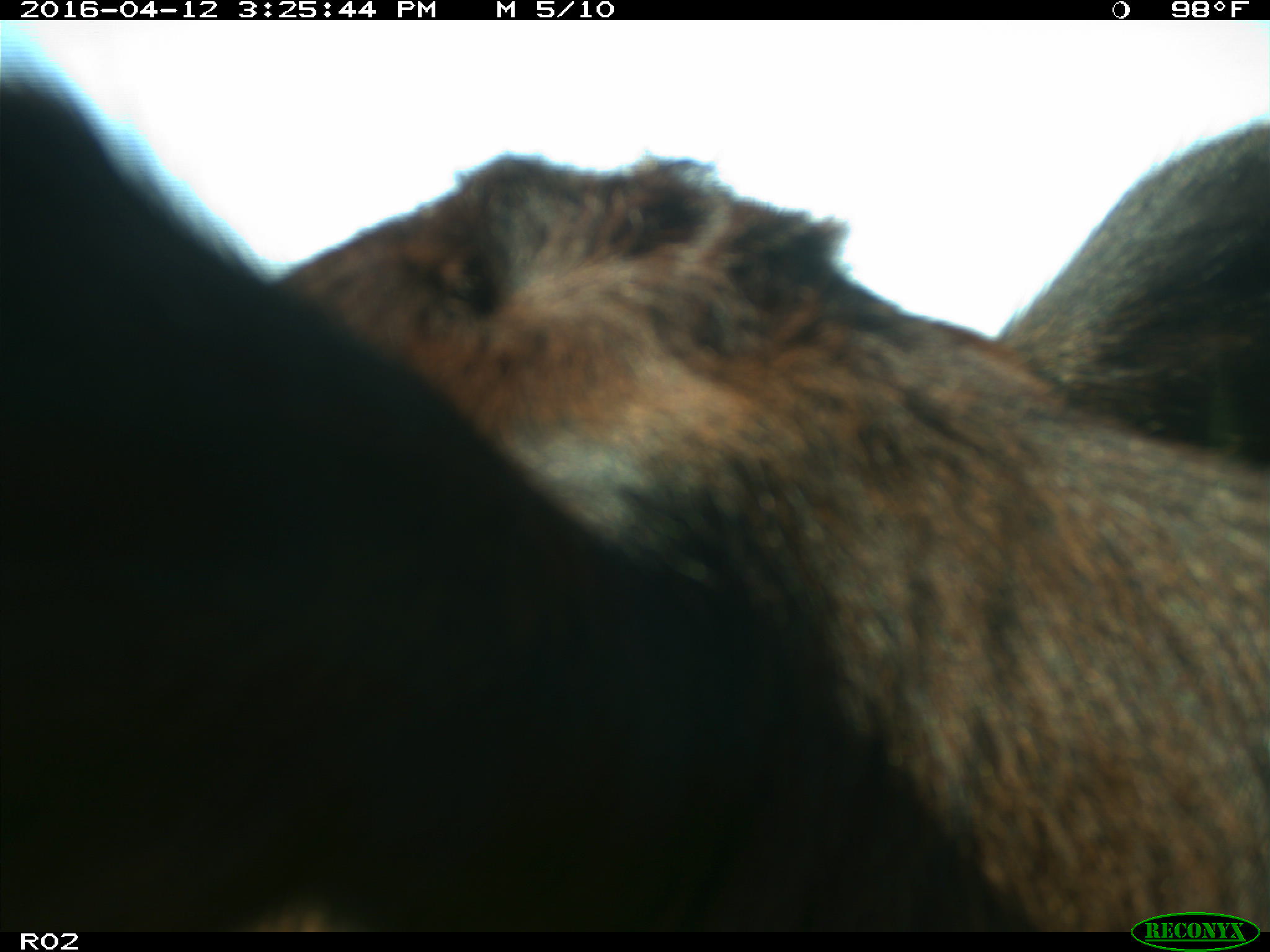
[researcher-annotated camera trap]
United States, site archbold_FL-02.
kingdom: Animalia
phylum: Chordata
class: Mammalia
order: Artiodactyla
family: Bovidae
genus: Bos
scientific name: Bos taurus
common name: domestic cow